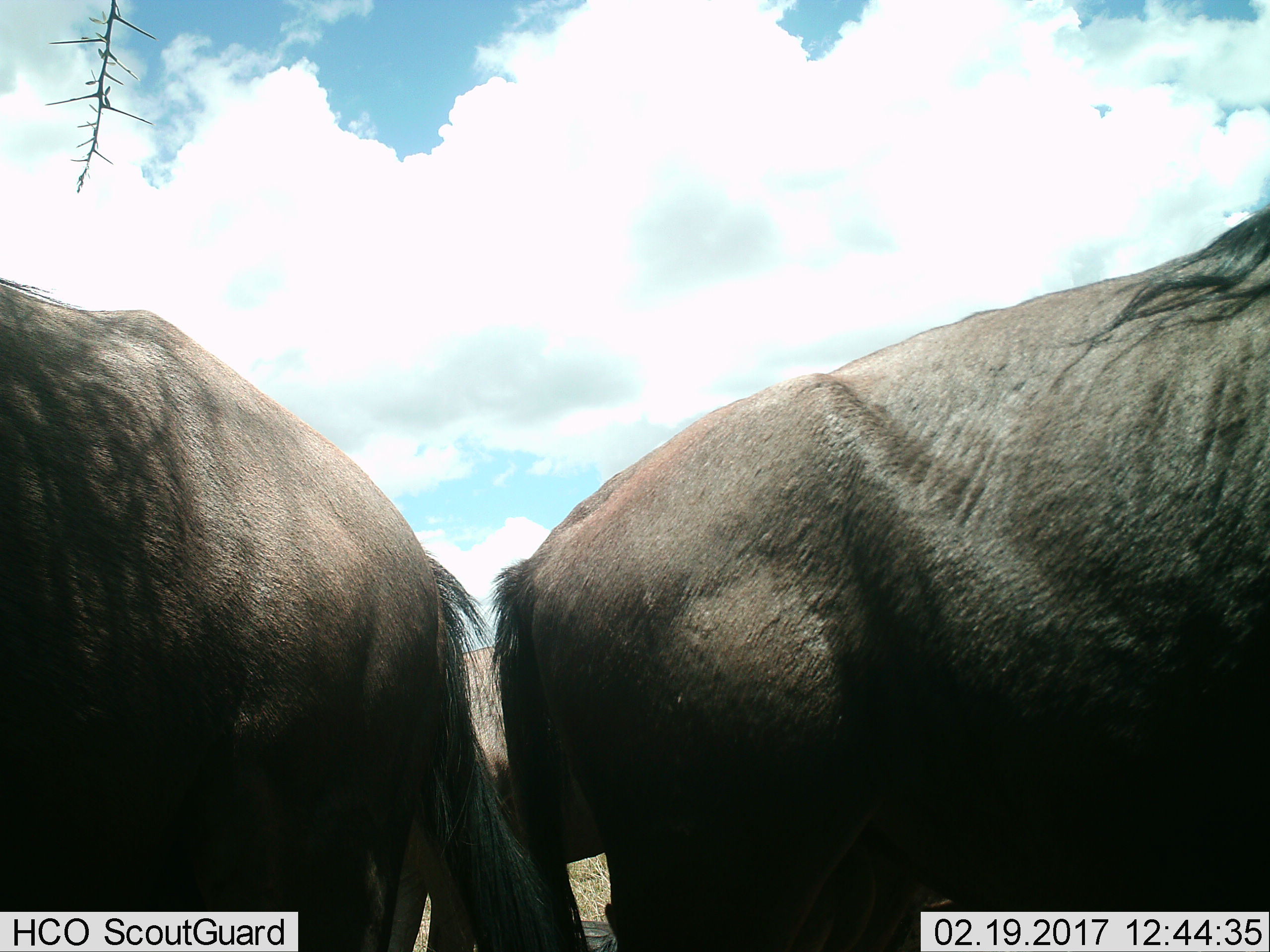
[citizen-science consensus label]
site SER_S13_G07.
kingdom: Animalia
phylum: Chordata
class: Mammalia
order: Artiodactyla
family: Bovidae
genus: Connochaetes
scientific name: Connochaetes taurinus taurinus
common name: blue wildebeest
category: wildebeestblue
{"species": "wildebeestblue (blue wildebeest) (Connochaetes taurinus taurinus)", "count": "3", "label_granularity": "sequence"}